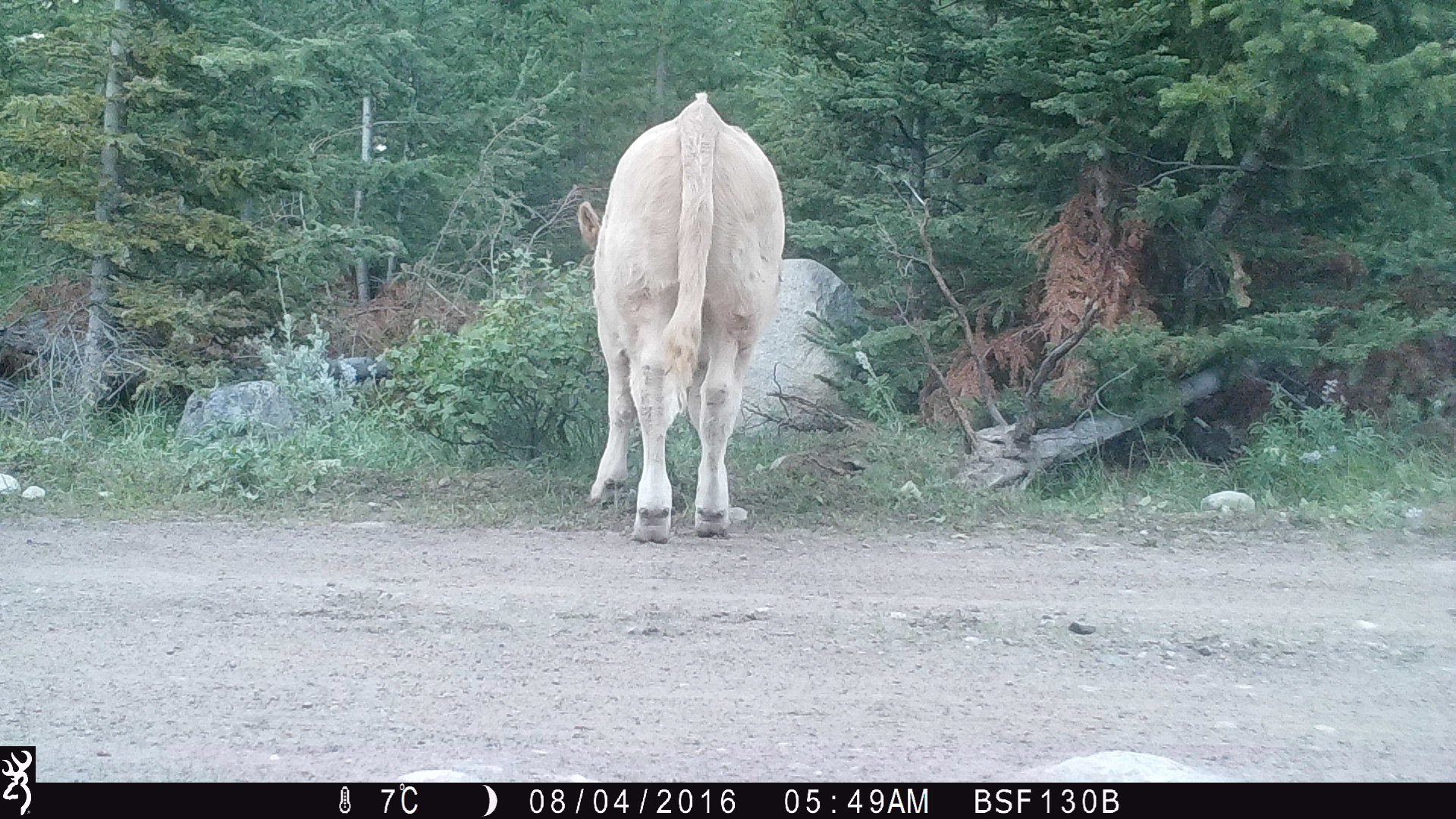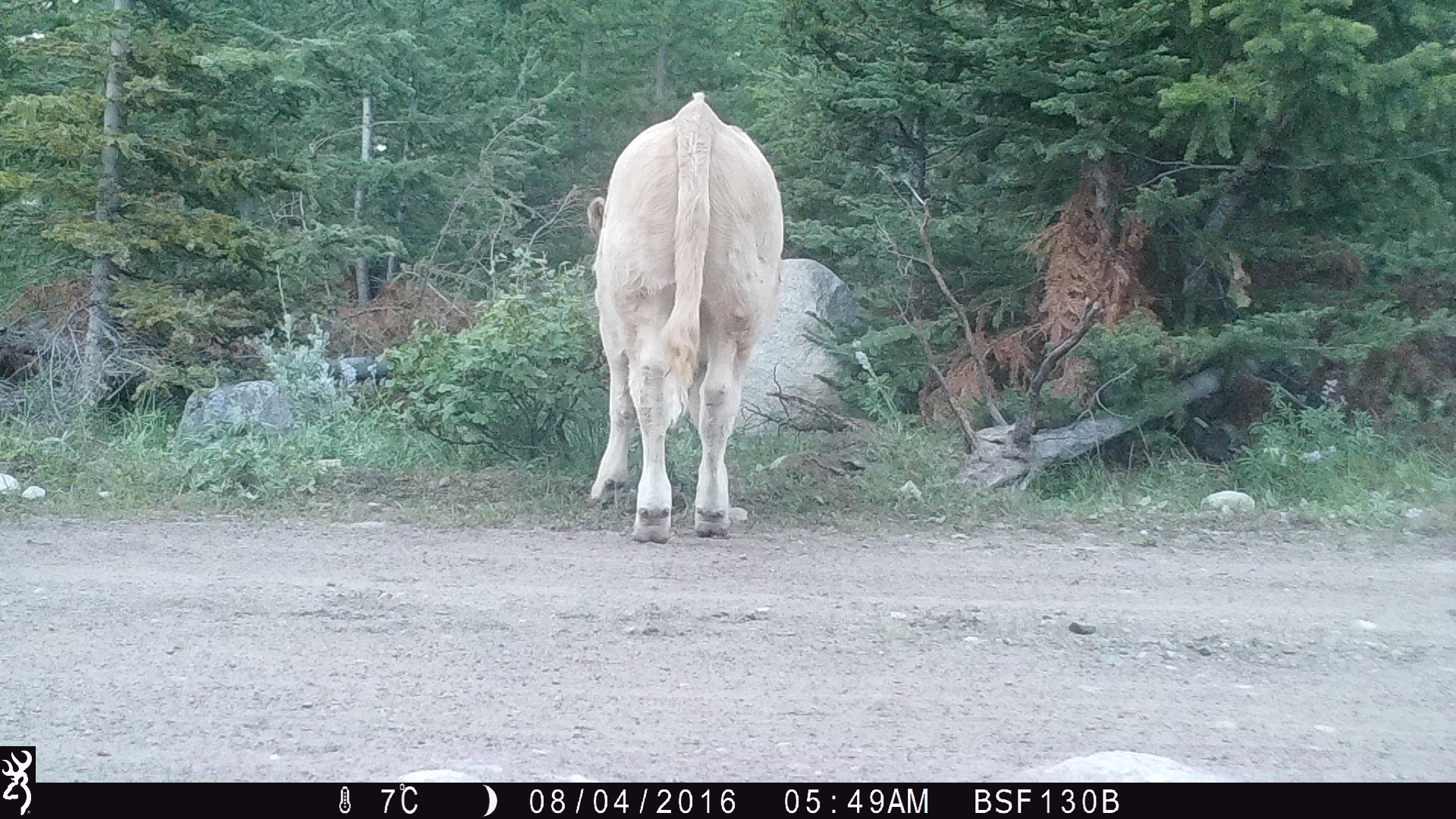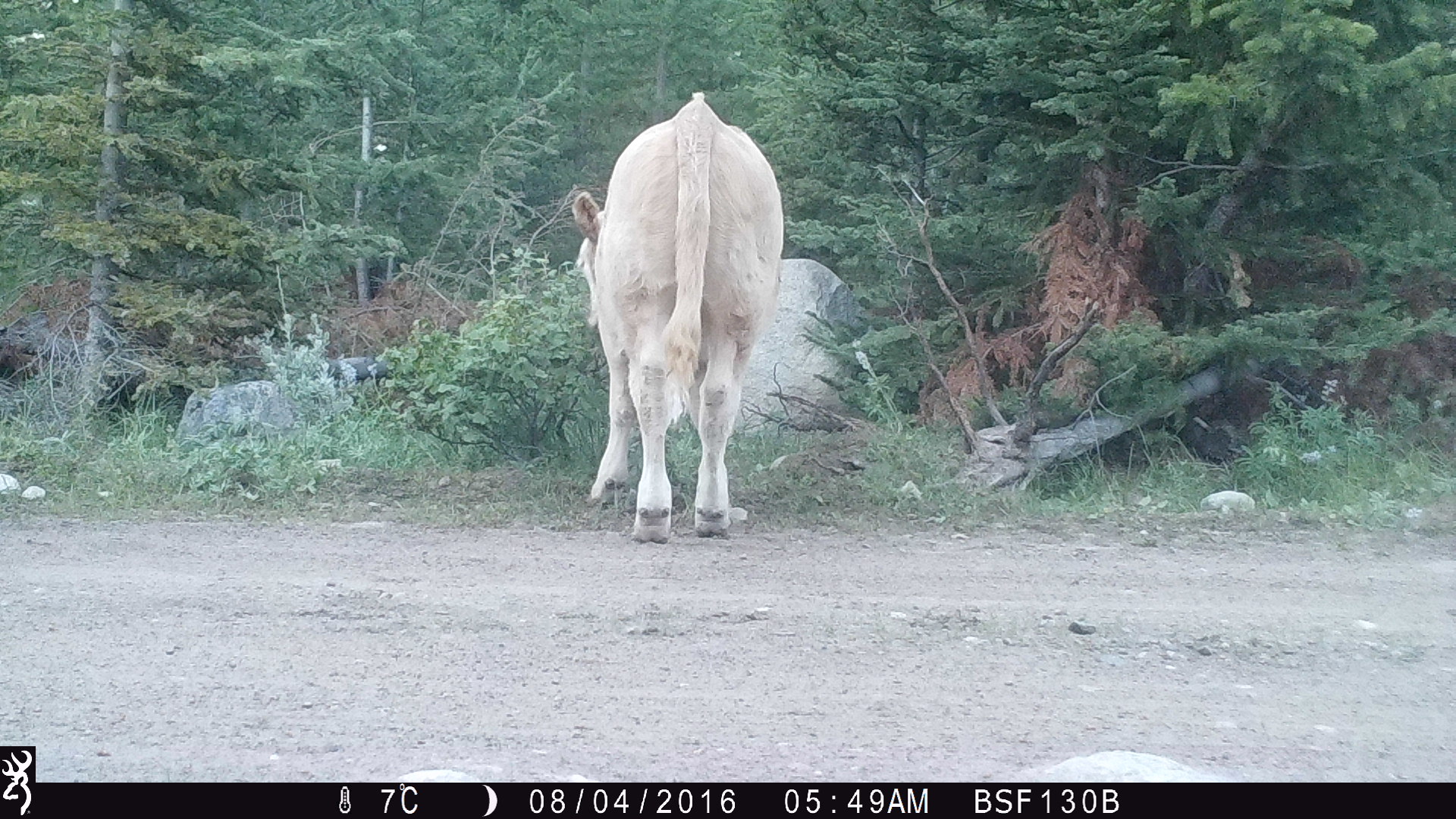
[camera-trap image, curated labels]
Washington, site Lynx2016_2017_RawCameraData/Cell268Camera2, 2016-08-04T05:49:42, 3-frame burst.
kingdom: Animalia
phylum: Chordata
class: Mammalia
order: Artiodactyla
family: Bovidae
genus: Bos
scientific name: Bos taurus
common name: domestic cattle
Domestic cattle (Bos taurus). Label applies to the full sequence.